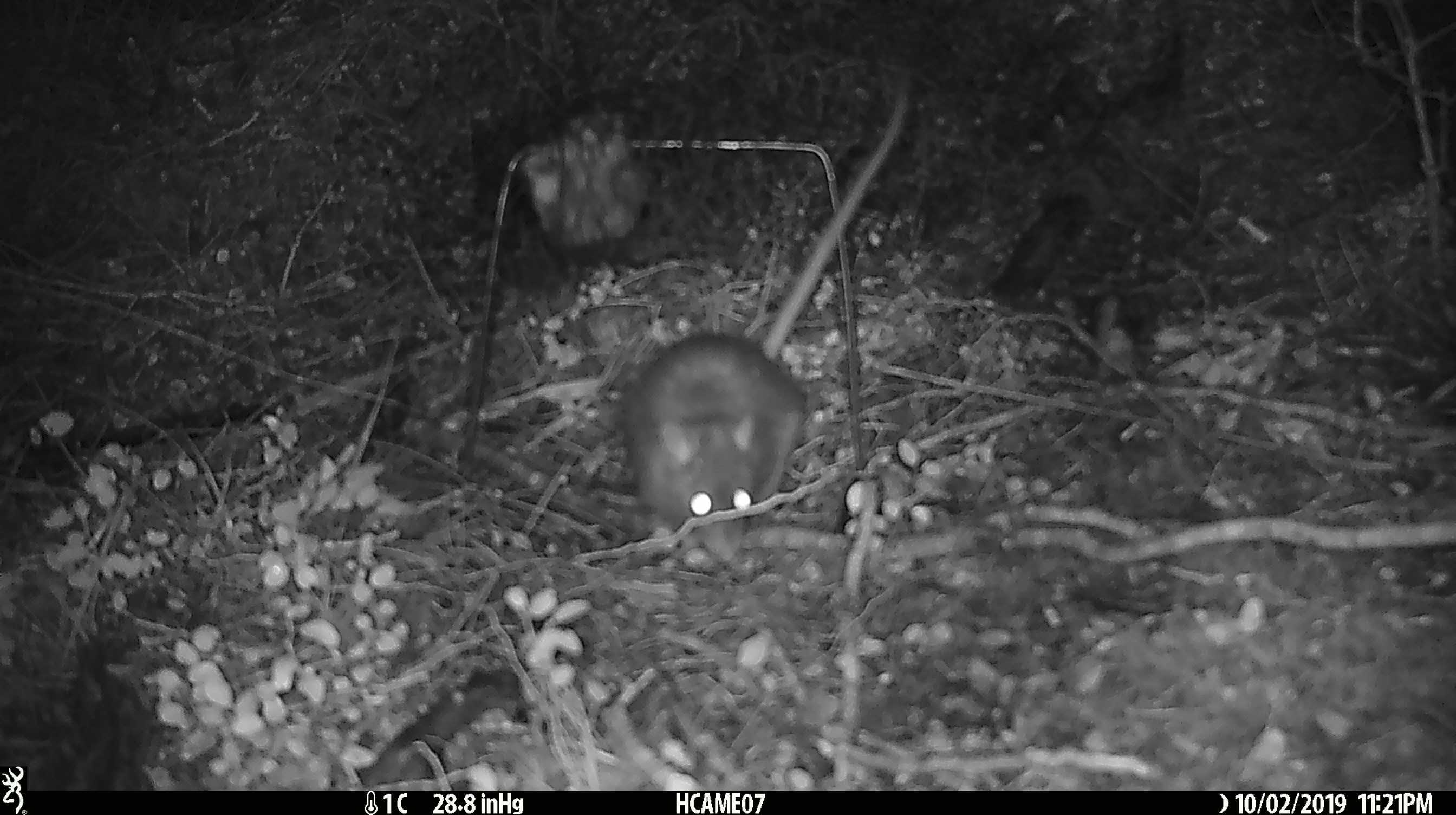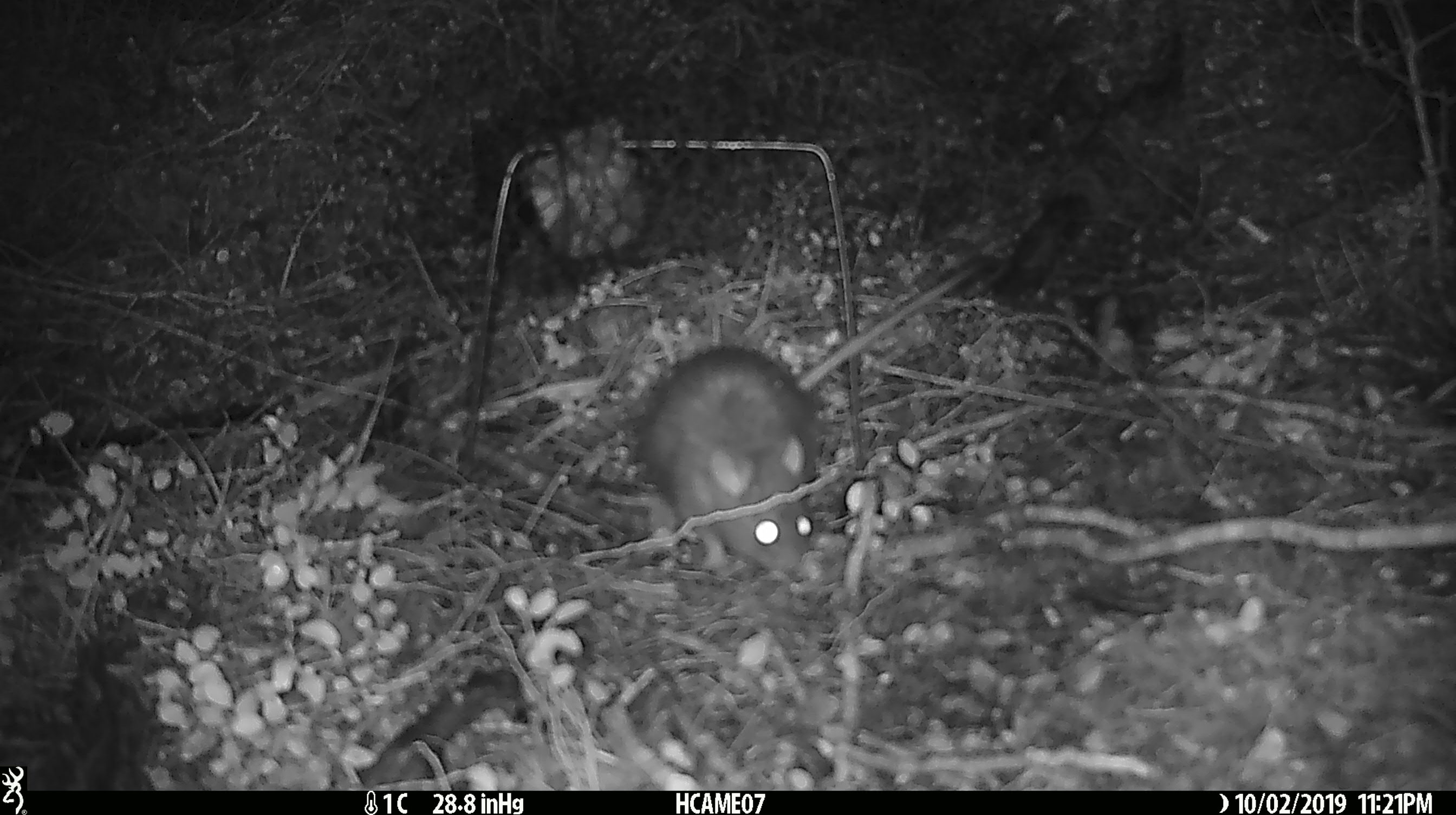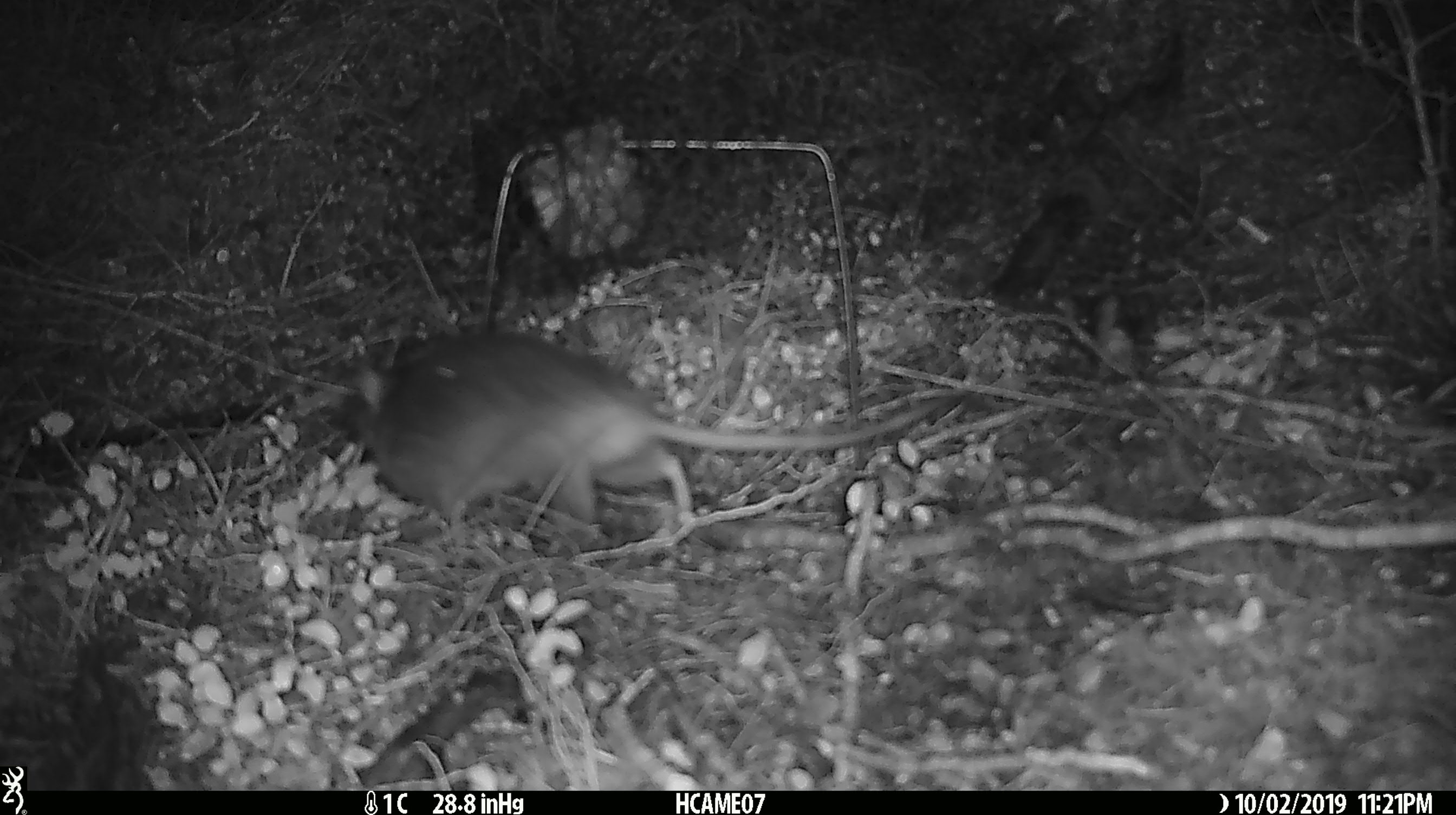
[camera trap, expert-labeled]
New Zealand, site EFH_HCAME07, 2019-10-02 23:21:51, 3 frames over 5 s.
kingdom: Animalia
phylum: Chordata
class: Mammalia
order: Rodentia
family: Muridae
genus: Rattus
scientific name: Rattus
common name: rat